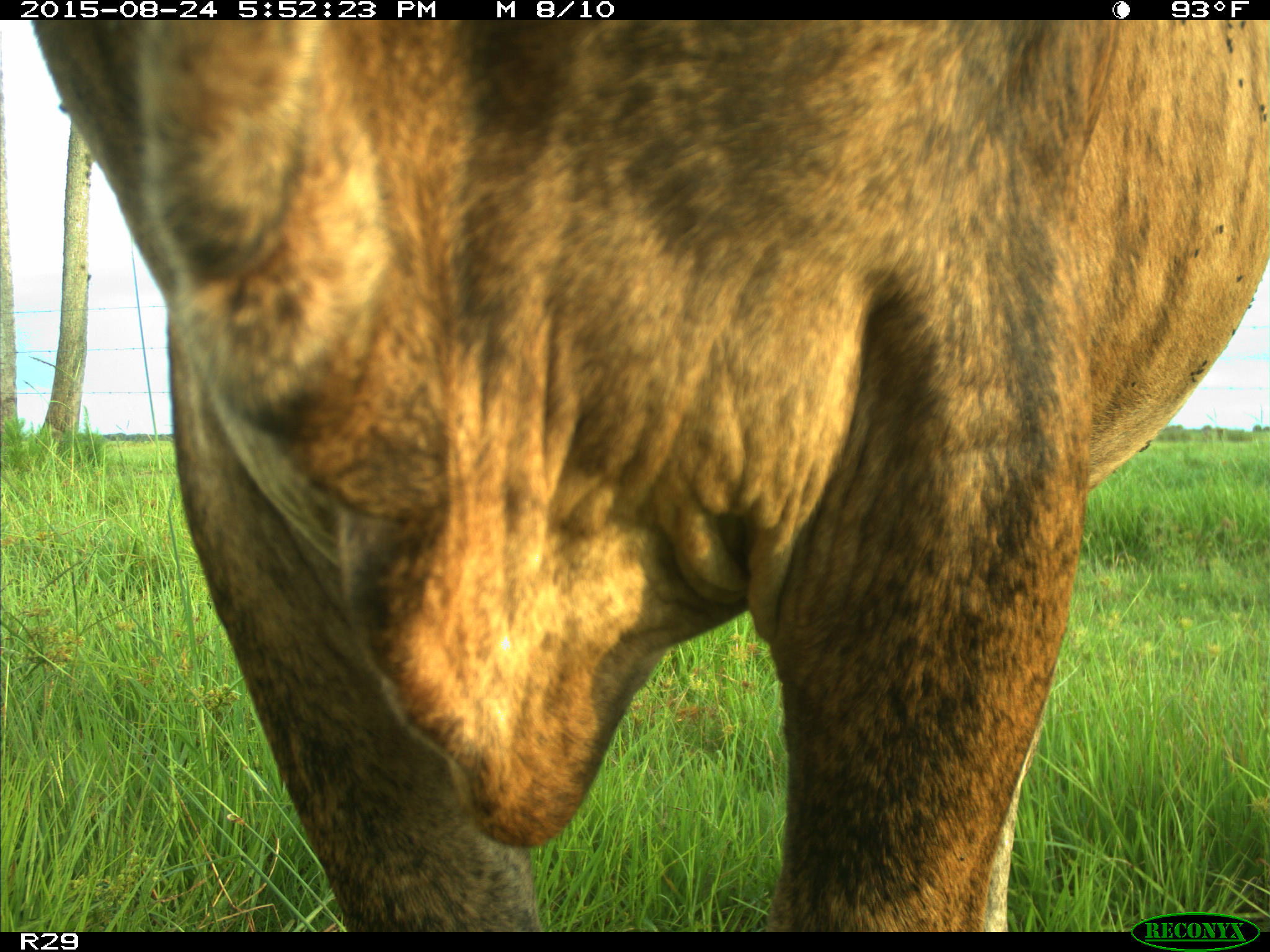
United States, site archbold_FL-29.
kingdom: Animalia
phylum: Chordata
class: Mammalia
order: Artiodactyla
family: Bovidae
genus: Bos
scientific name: Bos taurus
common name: domestic cow